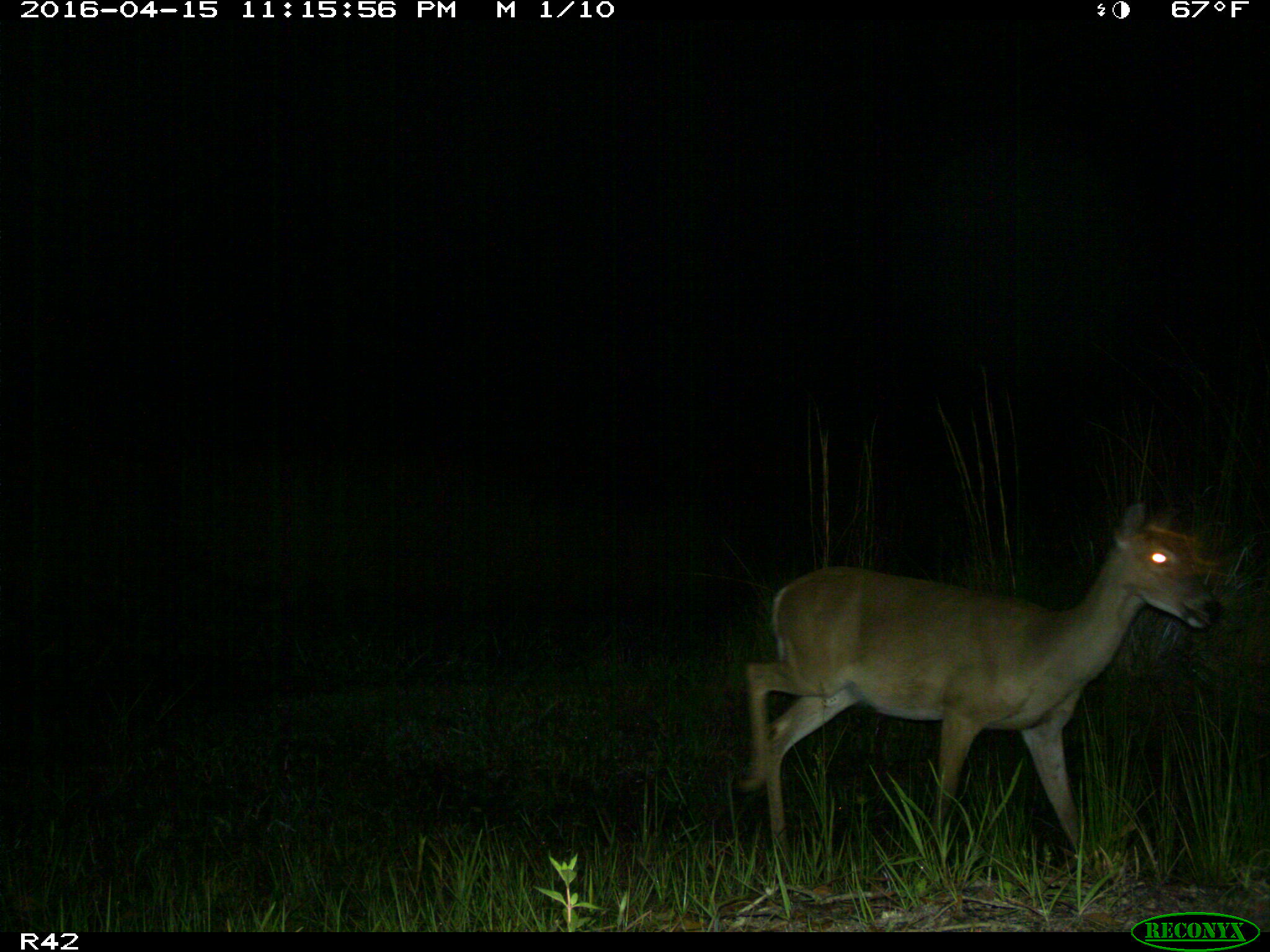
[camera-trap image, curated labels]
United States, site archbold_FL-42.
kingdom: Animalia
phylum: Chordata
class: Mammalia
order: Artiodactyla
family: Cervidae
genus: Odocoileus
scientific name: Odocoileus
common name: deer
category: unidentified deer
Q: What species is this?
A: Unidentified deer (deer) (Odocoileus).